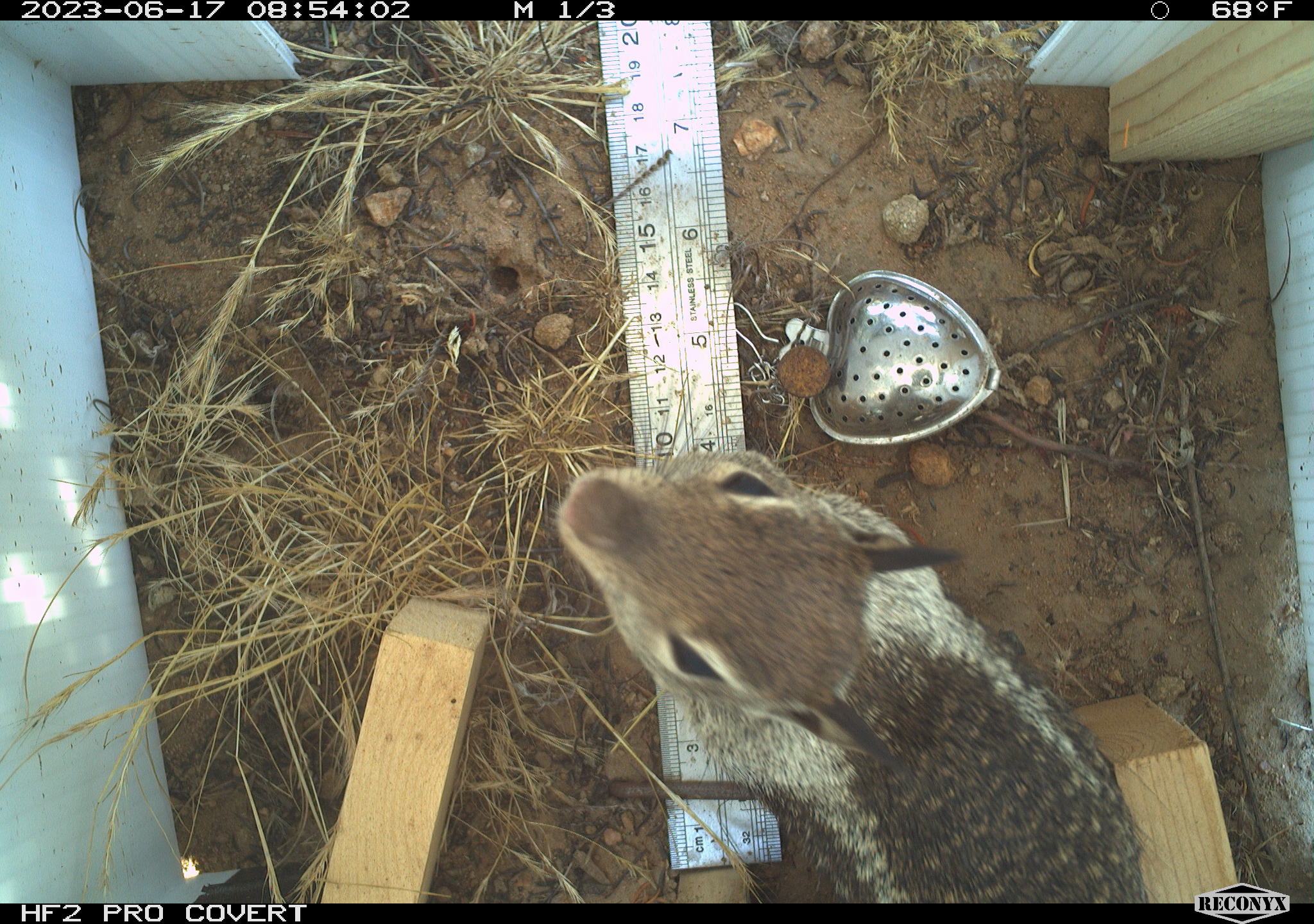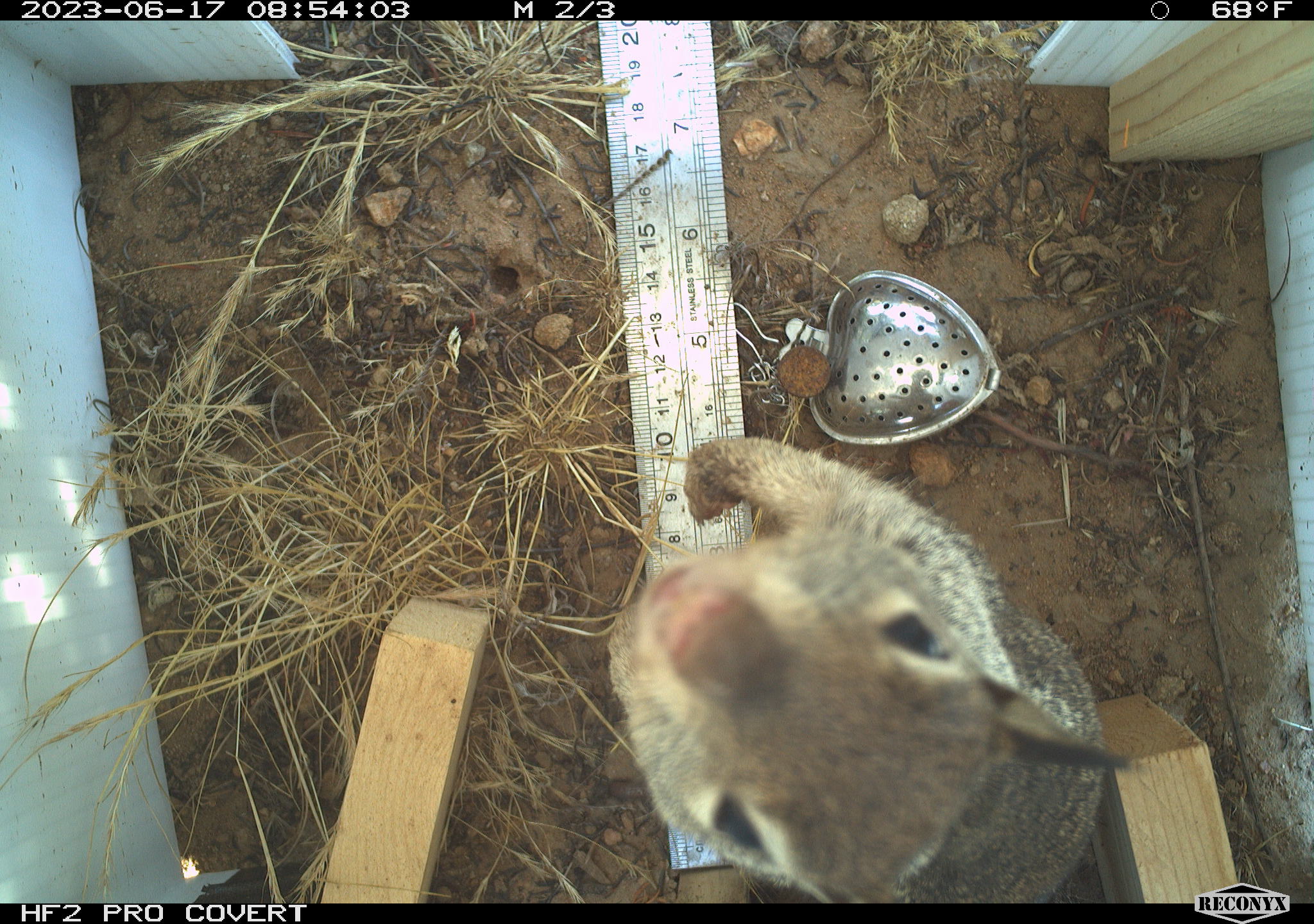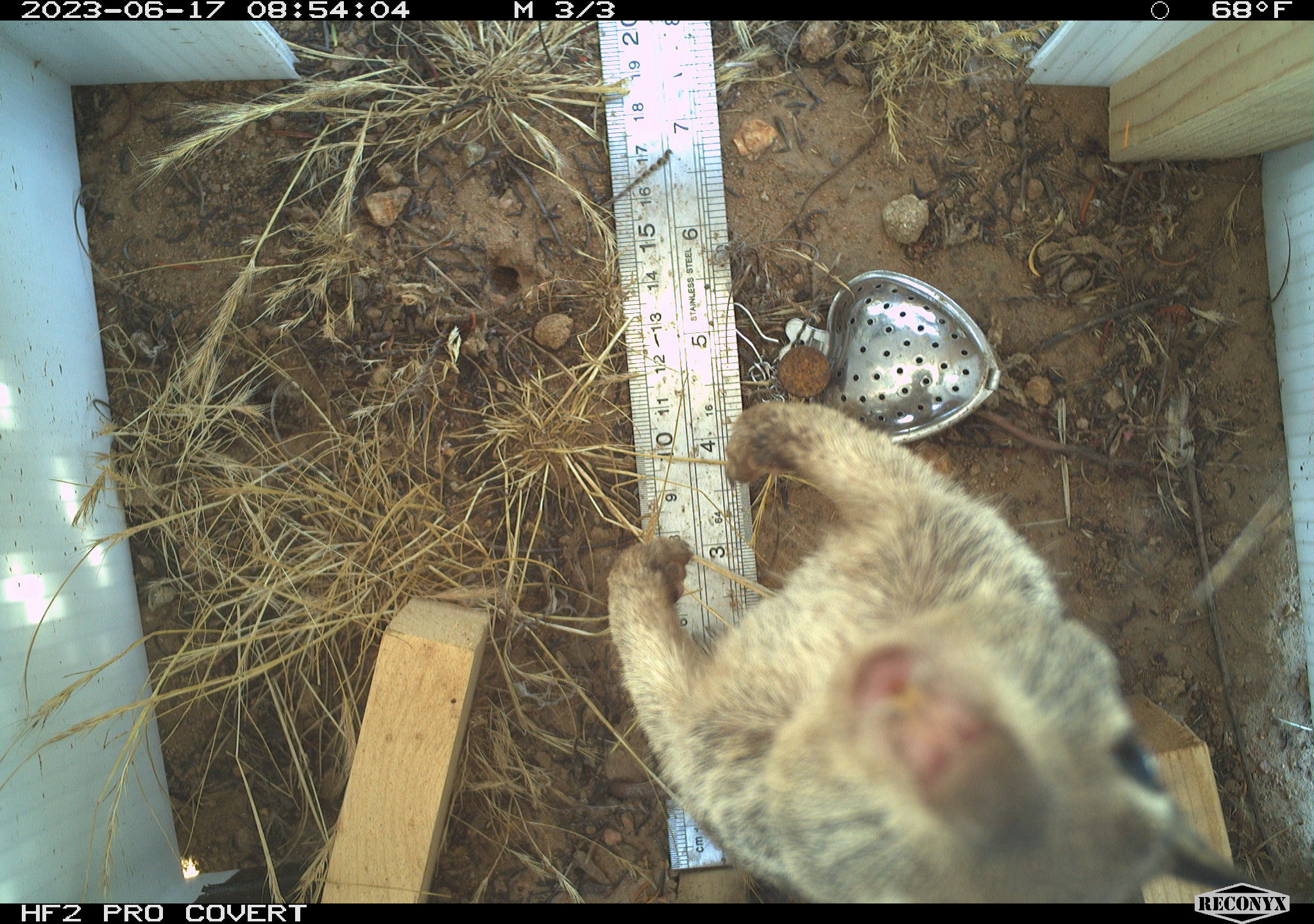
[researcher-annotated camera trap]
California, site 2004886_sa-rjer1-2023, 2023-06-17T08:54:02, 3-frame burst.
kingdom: Animalia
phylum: Chordata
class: Mammalia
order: Rodentia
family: Sciuridae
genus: Otospermophilus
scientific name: Otospermophilus beecheyi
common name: california ground squirrel